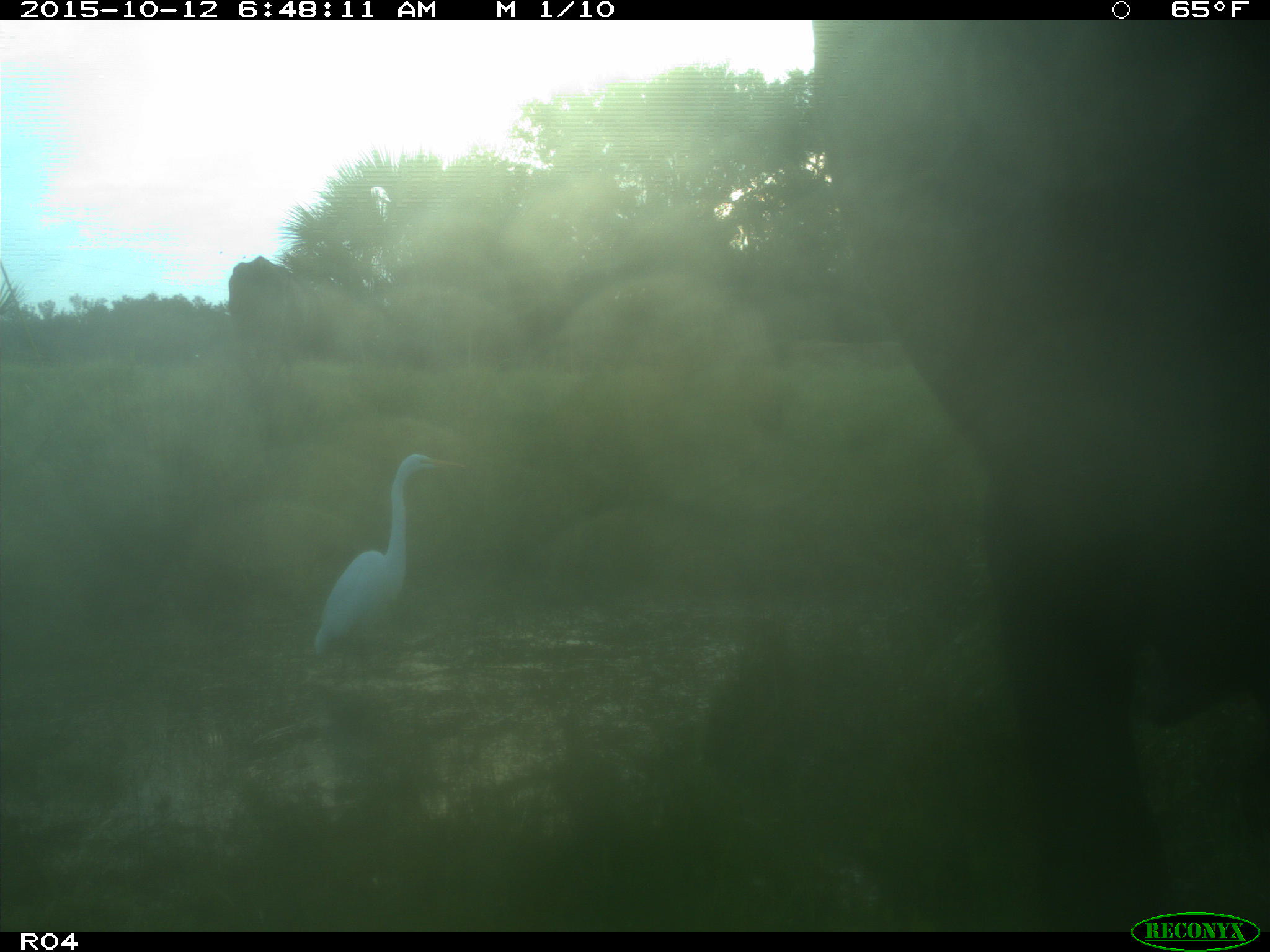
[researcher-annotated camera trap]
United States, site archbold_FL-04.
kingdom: Animalia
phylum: Chordata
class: Mammalia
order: Artiodactyla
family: Bovidae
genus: Bos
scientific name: Bos taurus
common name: domestic cow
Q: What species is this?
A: Bos taurus (domestic cow).